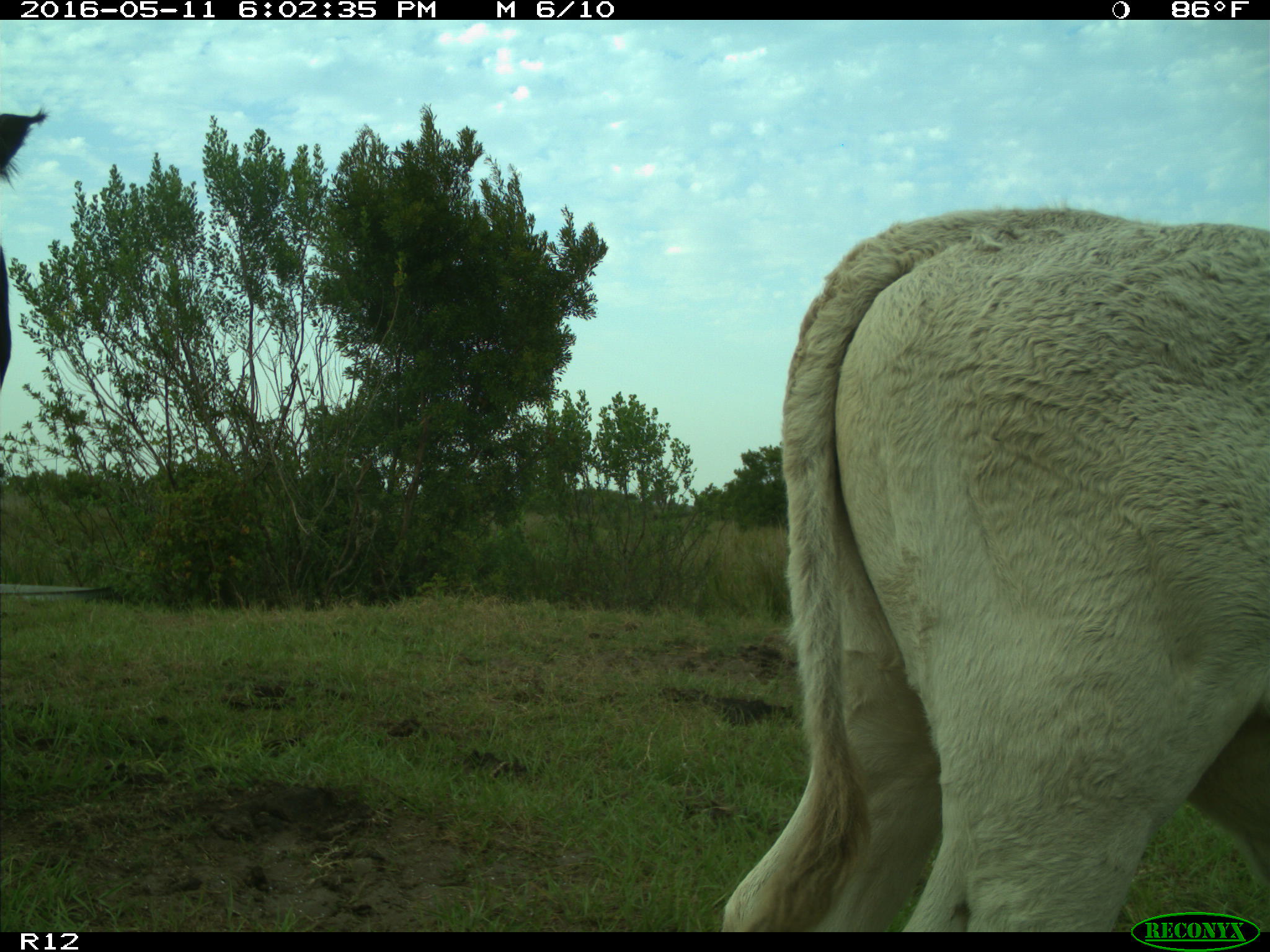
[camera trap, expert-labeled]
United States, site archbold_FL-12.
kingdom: Animalia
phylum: Chordata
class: Mammalia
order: Artiodactyla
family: Bovidae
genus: Bos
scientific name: Bos taurus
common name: domestic cow